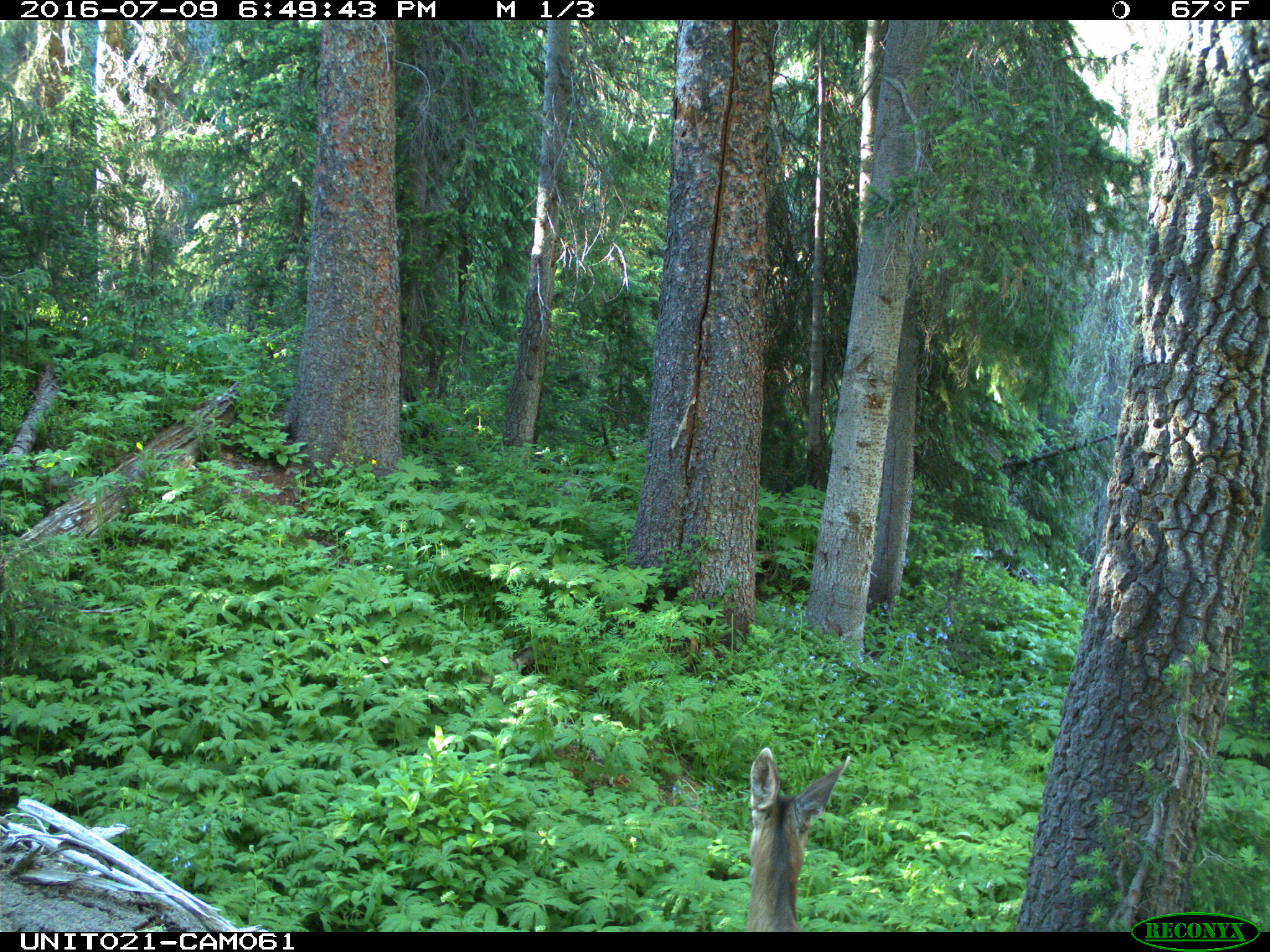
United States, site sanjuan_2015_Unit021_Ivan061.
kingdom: Animalia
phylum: Chordata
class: Mammalia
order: Artiodactyla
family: Cervidae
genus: Odocoileus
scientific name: Odocoileus hemionus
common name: mule deer